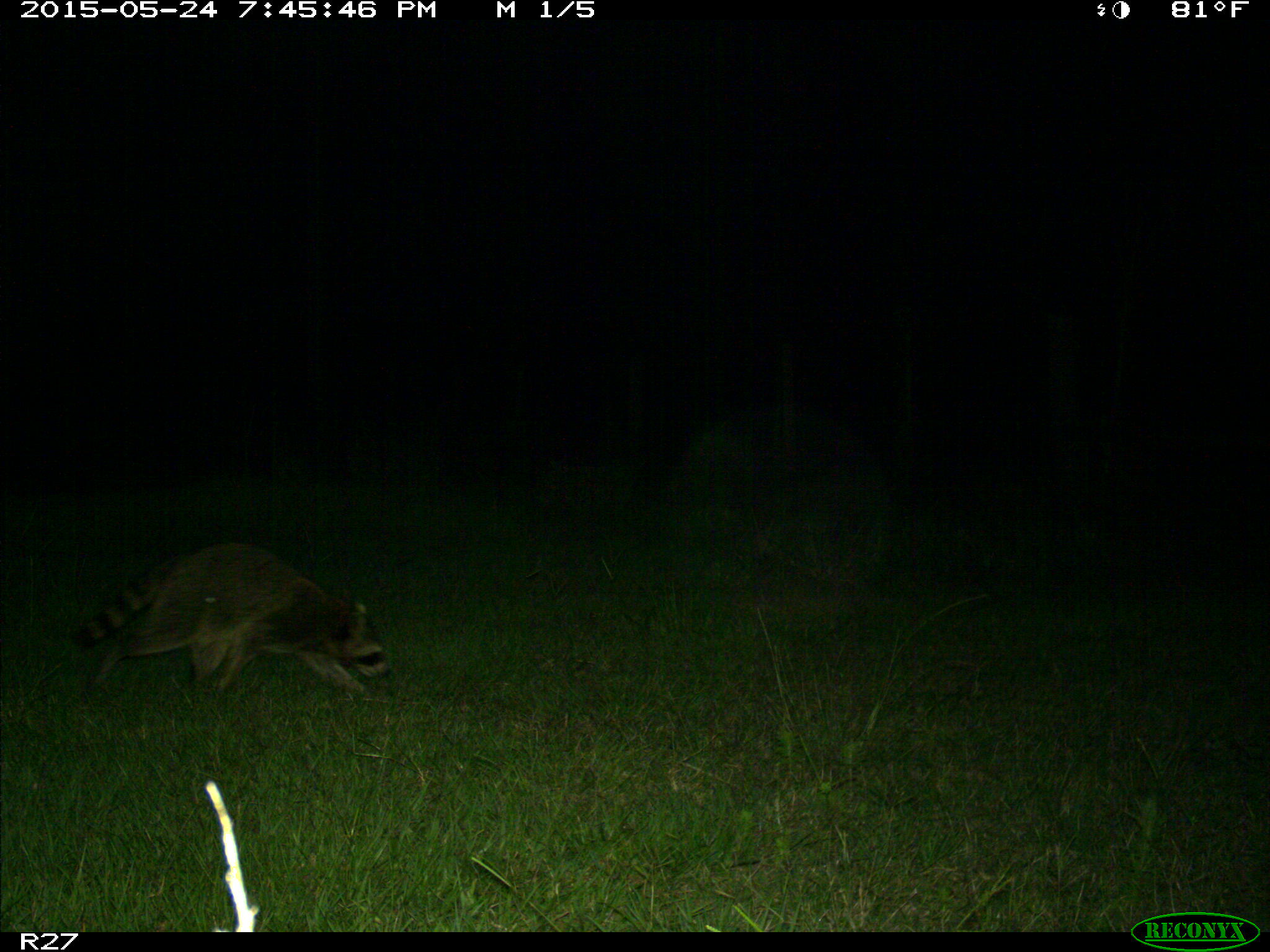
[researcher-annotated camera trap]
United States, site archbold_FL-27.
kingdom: Animalia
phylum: Chordata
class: Mammalia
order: Carnivora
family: Procyonidae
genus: Procyon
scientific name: Procyon lotor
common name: common raccoon